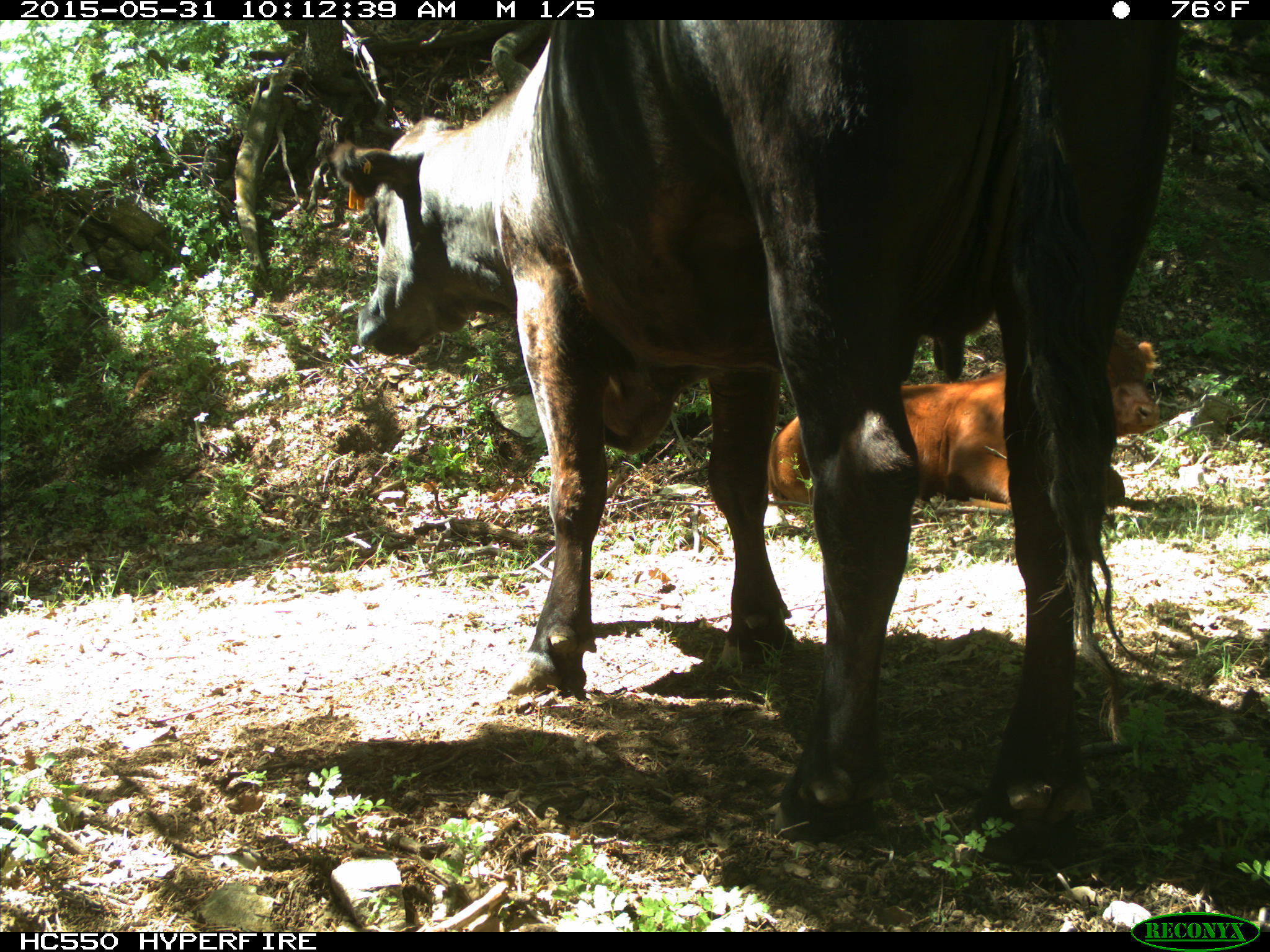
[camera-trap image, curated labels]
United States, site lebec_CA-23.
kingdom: Animalia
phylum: Chordata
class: Mammalia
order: Artiodactyla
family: Bovidae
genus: Bos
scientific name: Bos taurus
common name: domestic cow